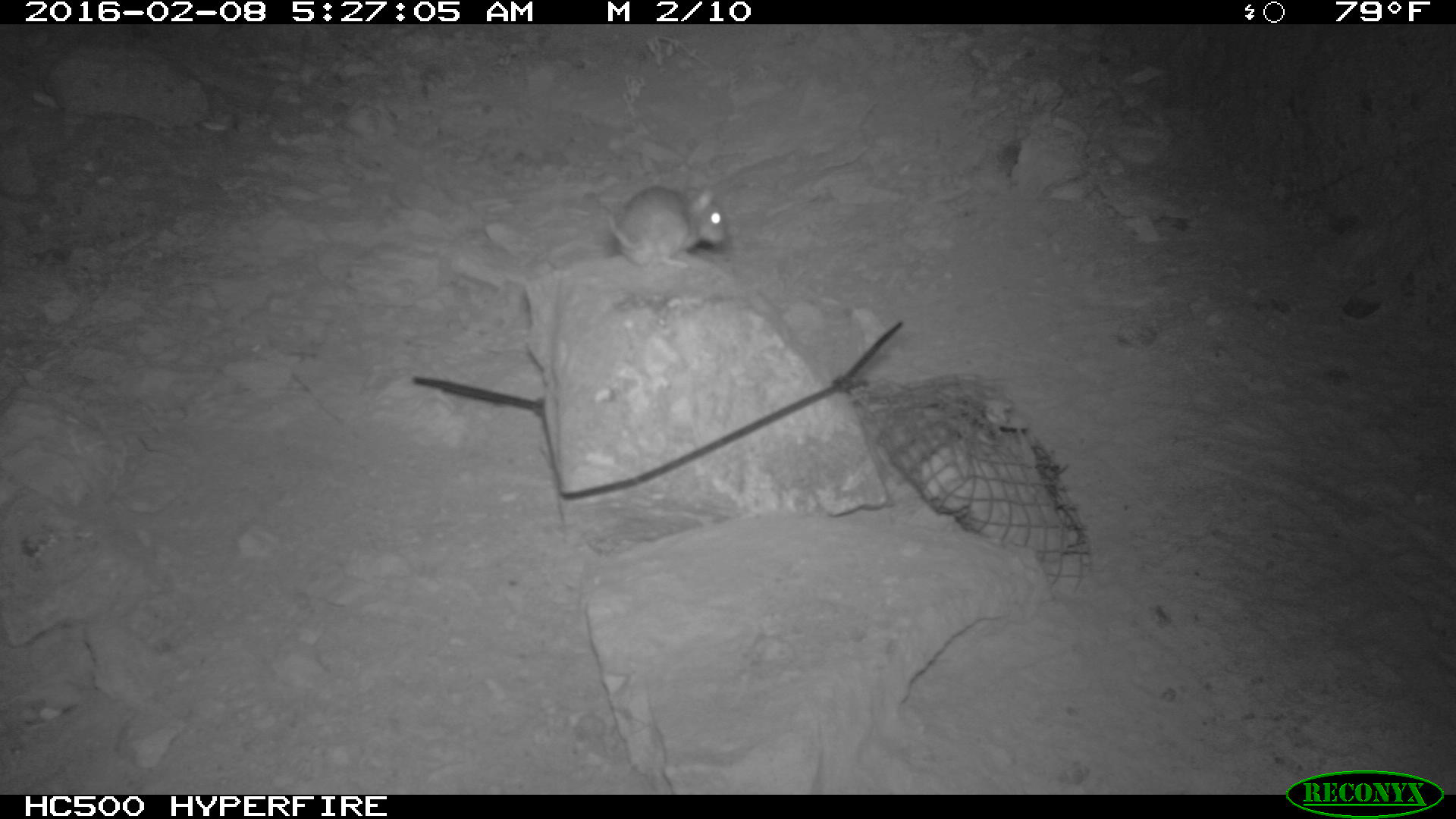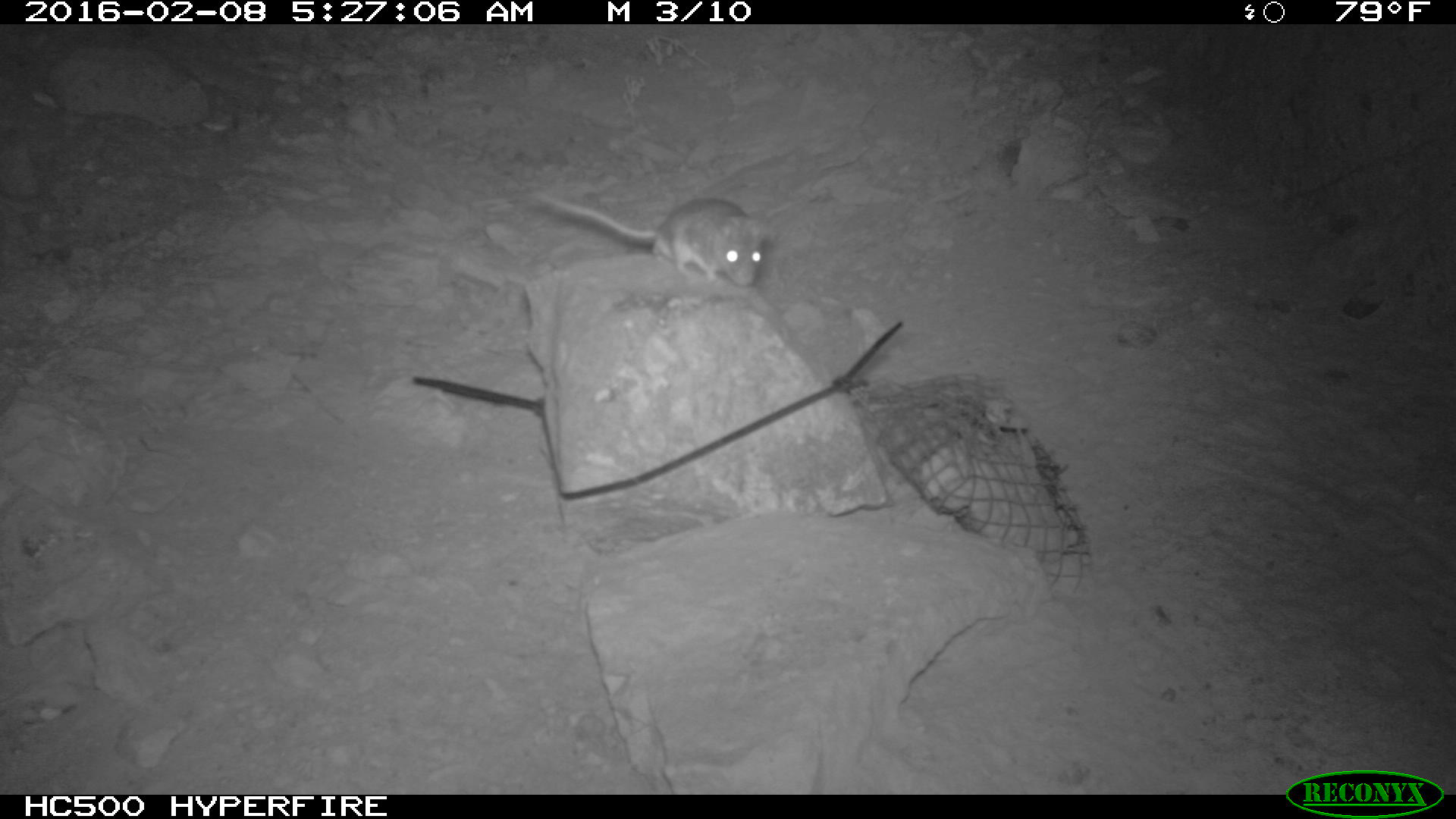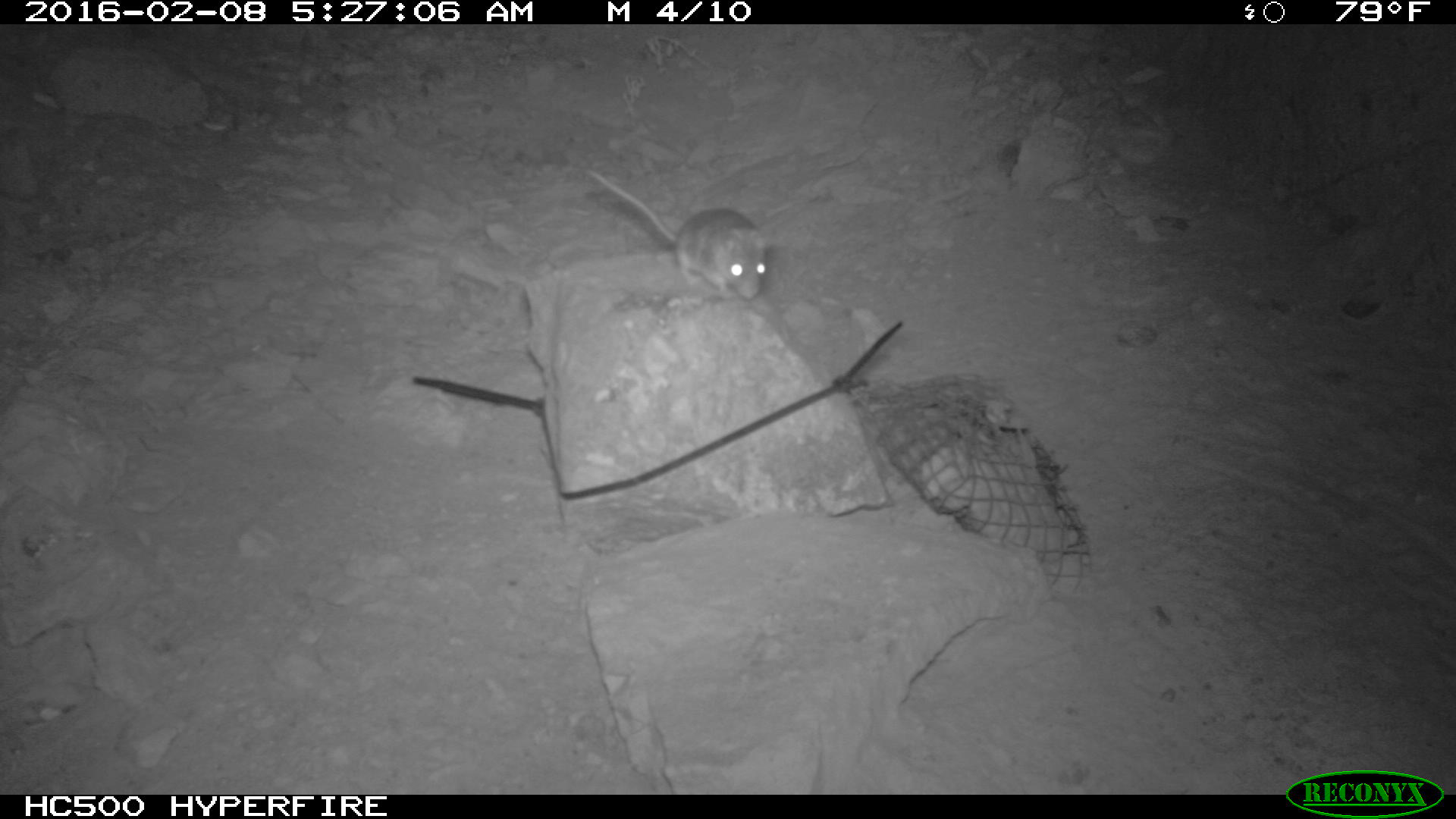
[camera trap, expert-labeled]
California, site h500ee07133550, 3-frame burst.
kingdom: Animalia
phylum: Chordata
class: Mammalia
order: Rodentia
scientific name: Rodentia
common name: rodent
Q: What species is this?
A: Rodent (Rodentia).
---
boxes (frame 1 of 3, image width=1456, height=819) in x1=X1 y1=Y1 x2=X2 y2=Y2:
rodent: x1=591 y1=177 x2=727 y2=270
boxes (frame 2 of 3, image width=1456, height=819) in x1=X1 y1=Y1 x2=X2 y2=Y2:
rodent: x1=534 y1=192 x2=764 y2=285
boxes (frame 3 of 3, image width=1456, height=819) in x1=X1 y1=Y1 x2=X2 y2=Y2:
rodent: x1=584 y1=170 x2=767 y2=300